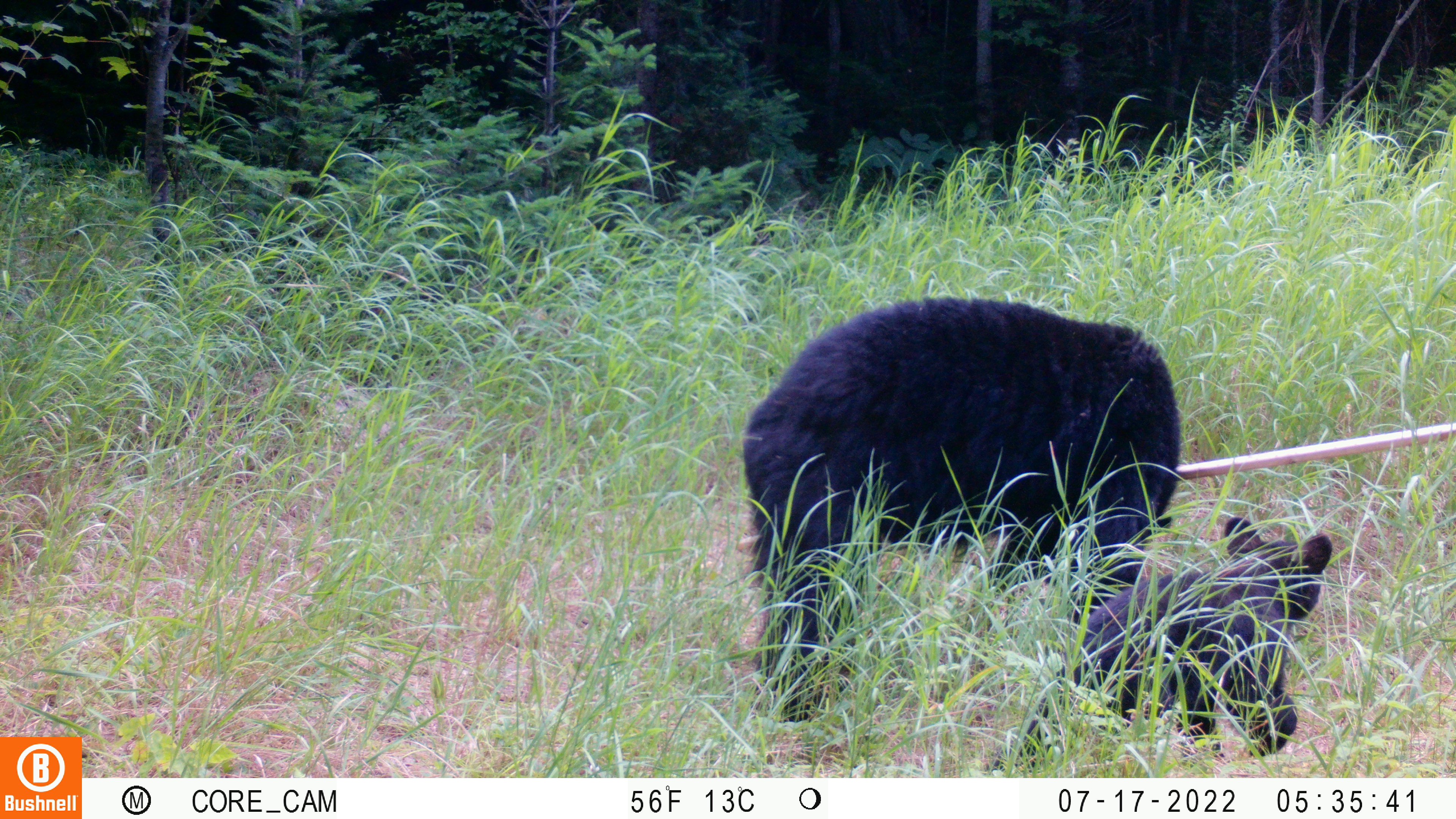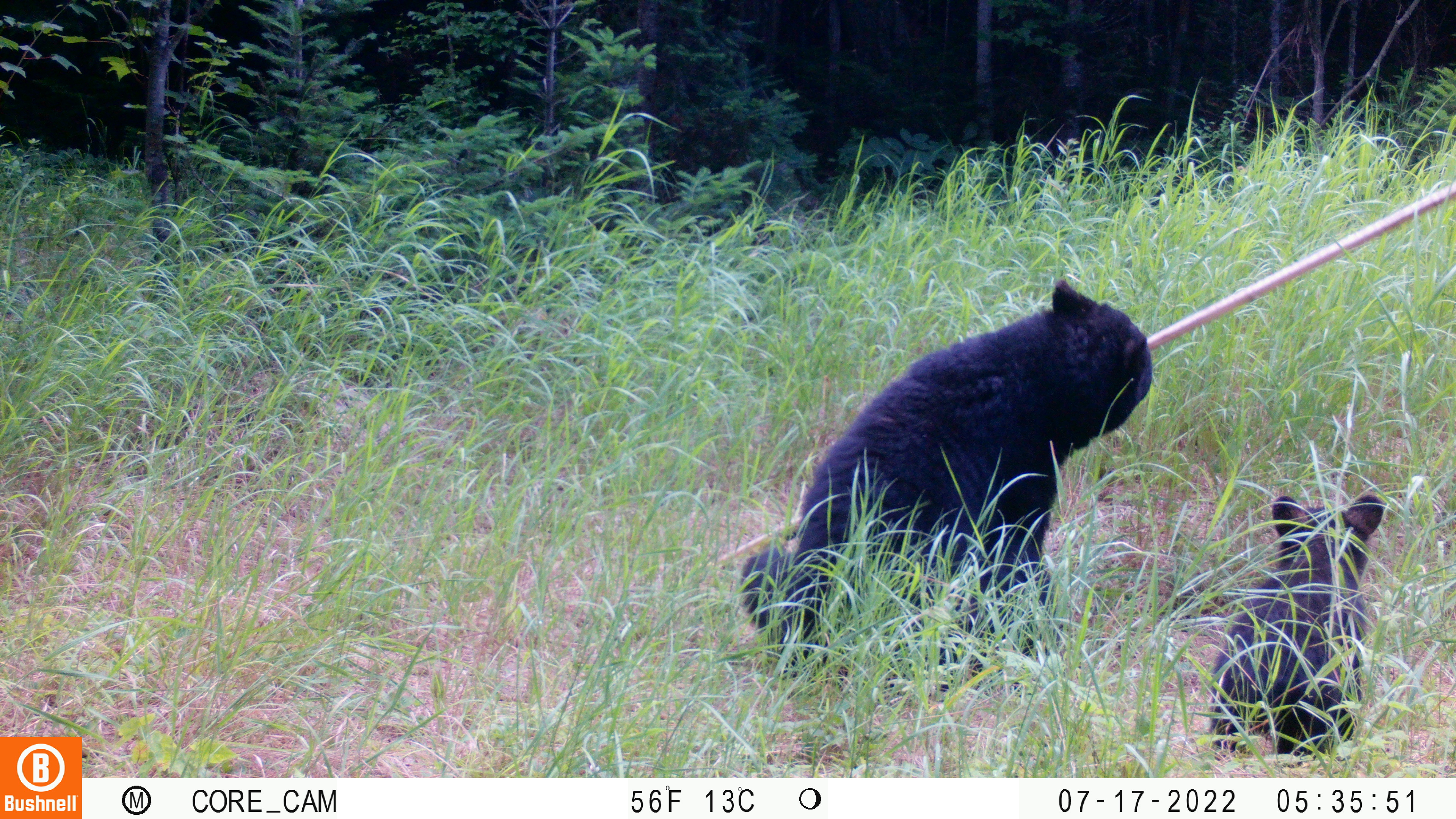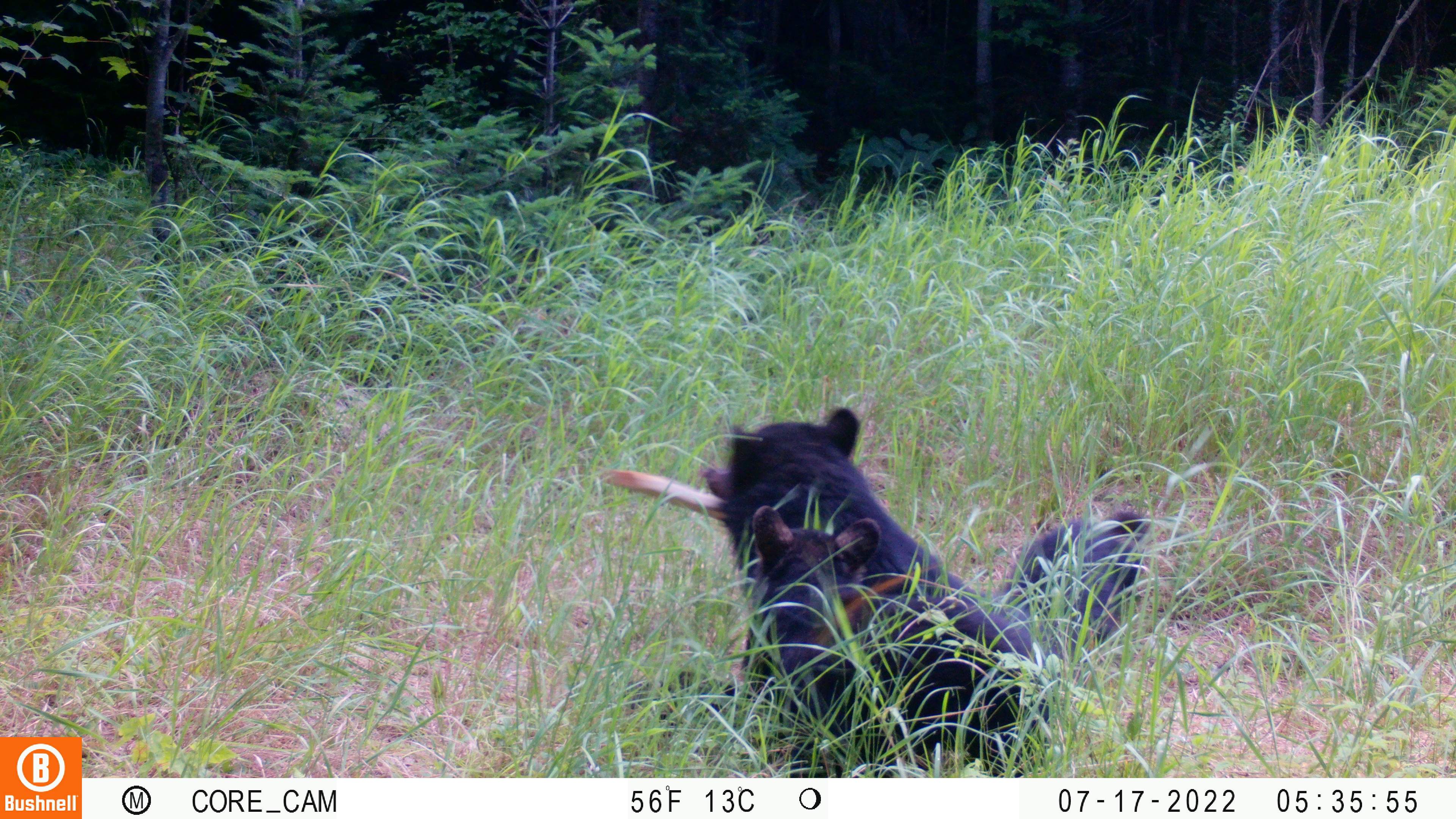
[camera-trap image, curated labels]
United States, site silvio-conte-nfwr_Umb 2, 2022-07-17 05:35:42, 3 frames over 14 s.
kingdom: Animalia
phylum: Chordata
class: Mammalia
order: Carnivora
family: Ursidae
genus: Ursus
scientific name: Ursus americanus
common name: black bear